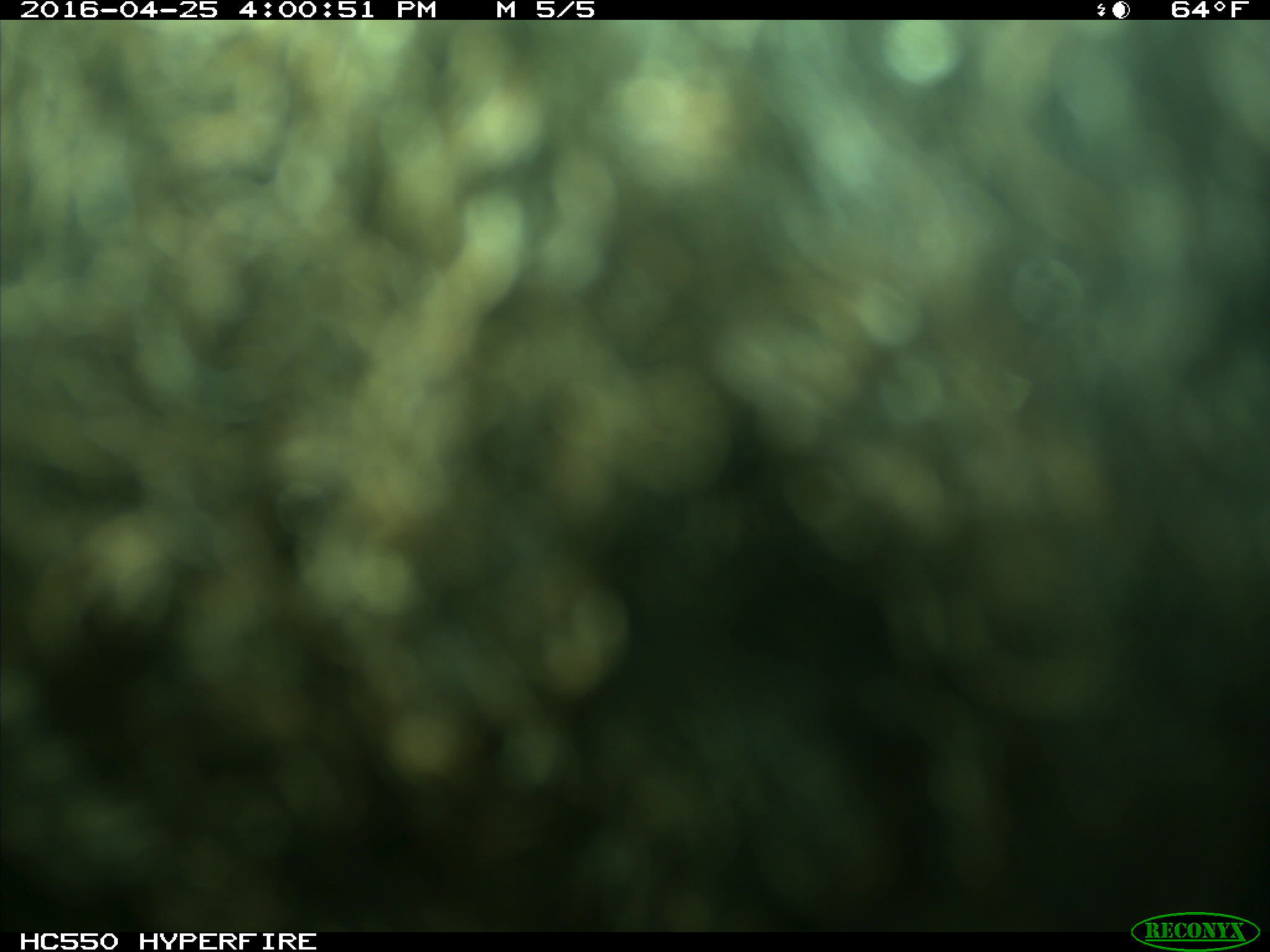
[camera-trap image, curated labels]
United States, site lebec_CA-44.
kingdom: Animalia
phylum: Chordata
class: Mammalia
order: Artiodactyla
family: Bovidae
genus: Bos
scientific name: Bos taurus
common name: domestic cow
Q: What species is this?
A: Bos taurus (domestic cow).